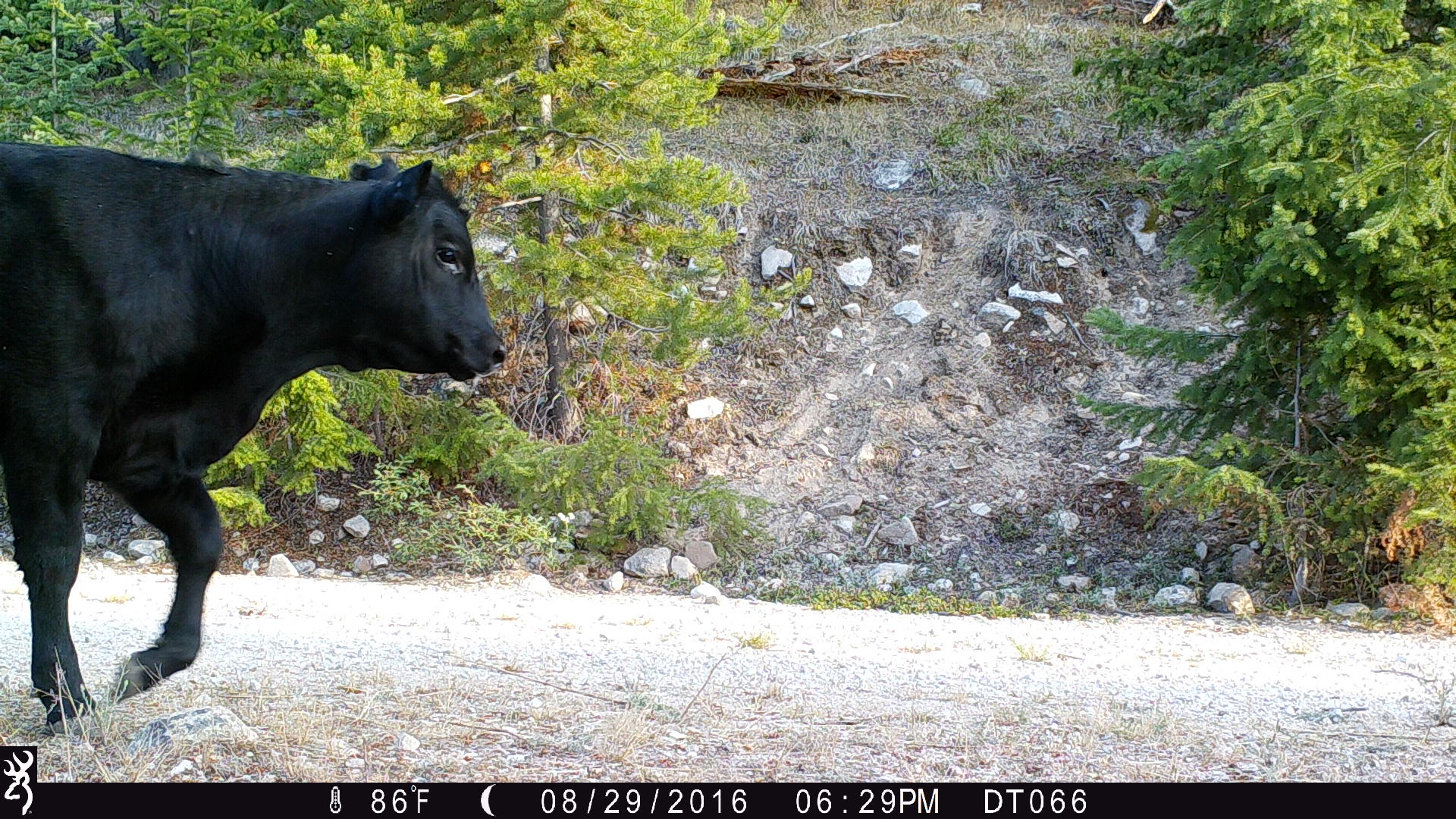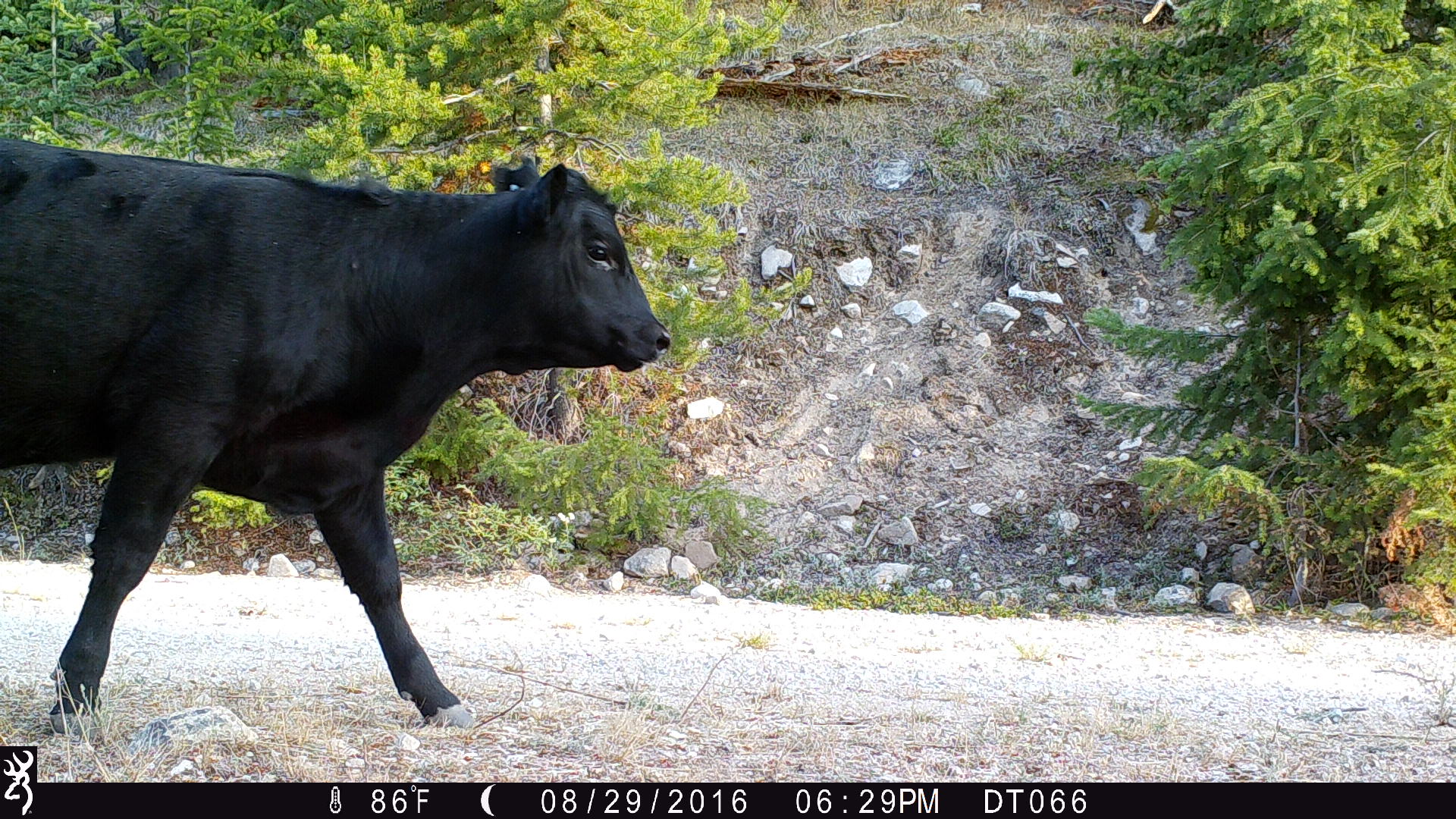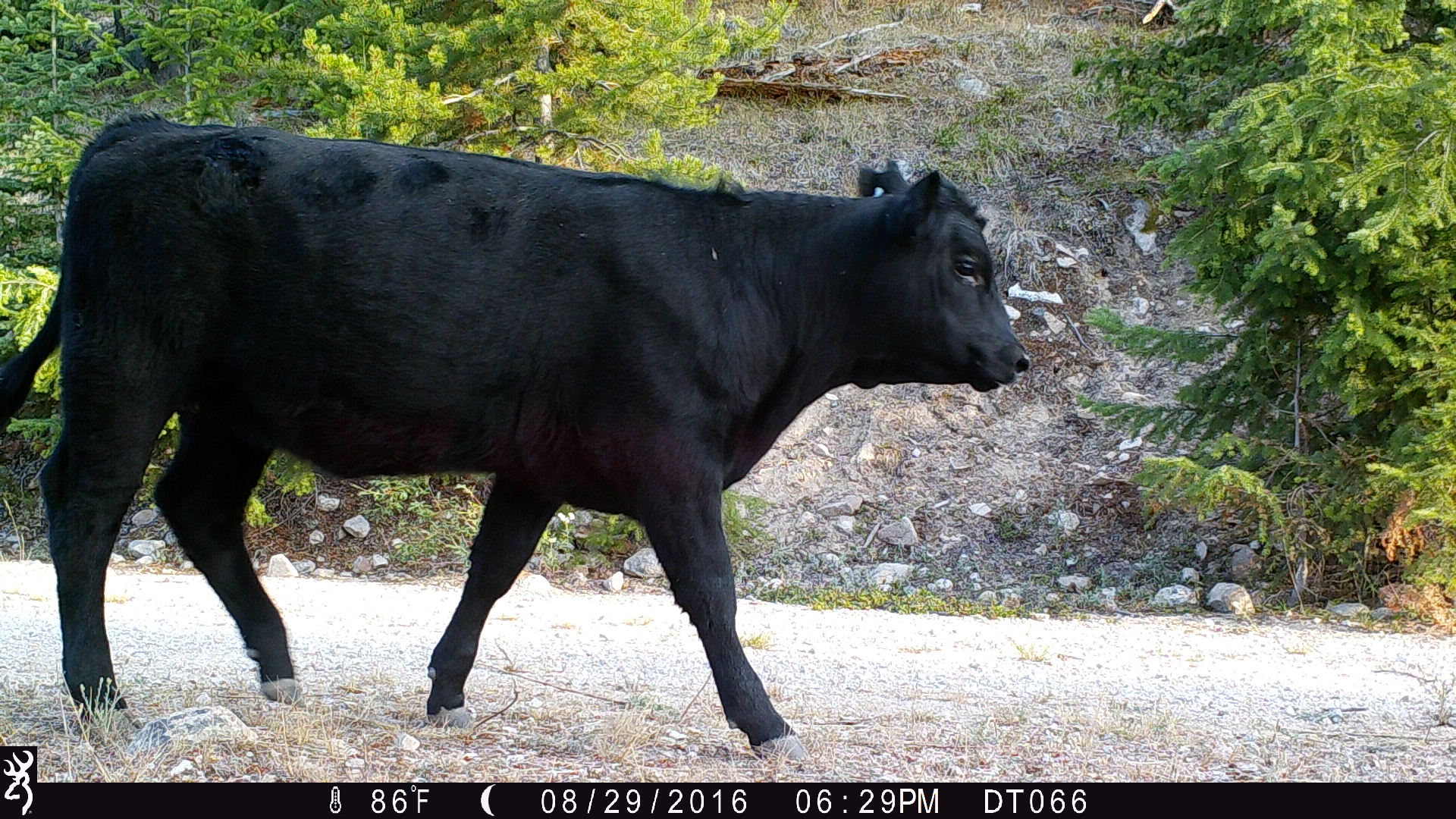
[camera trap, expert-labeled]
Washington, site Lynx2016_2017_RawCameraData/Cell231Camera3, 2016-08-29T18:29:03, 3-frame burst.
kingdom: Animalia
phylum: Chordata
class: Mammalia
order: Artiodactyla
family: Bovidae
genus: Bos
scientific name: Bos taurus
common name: domestic cattle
Domestic cattle (Bos taurus). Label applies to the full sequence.